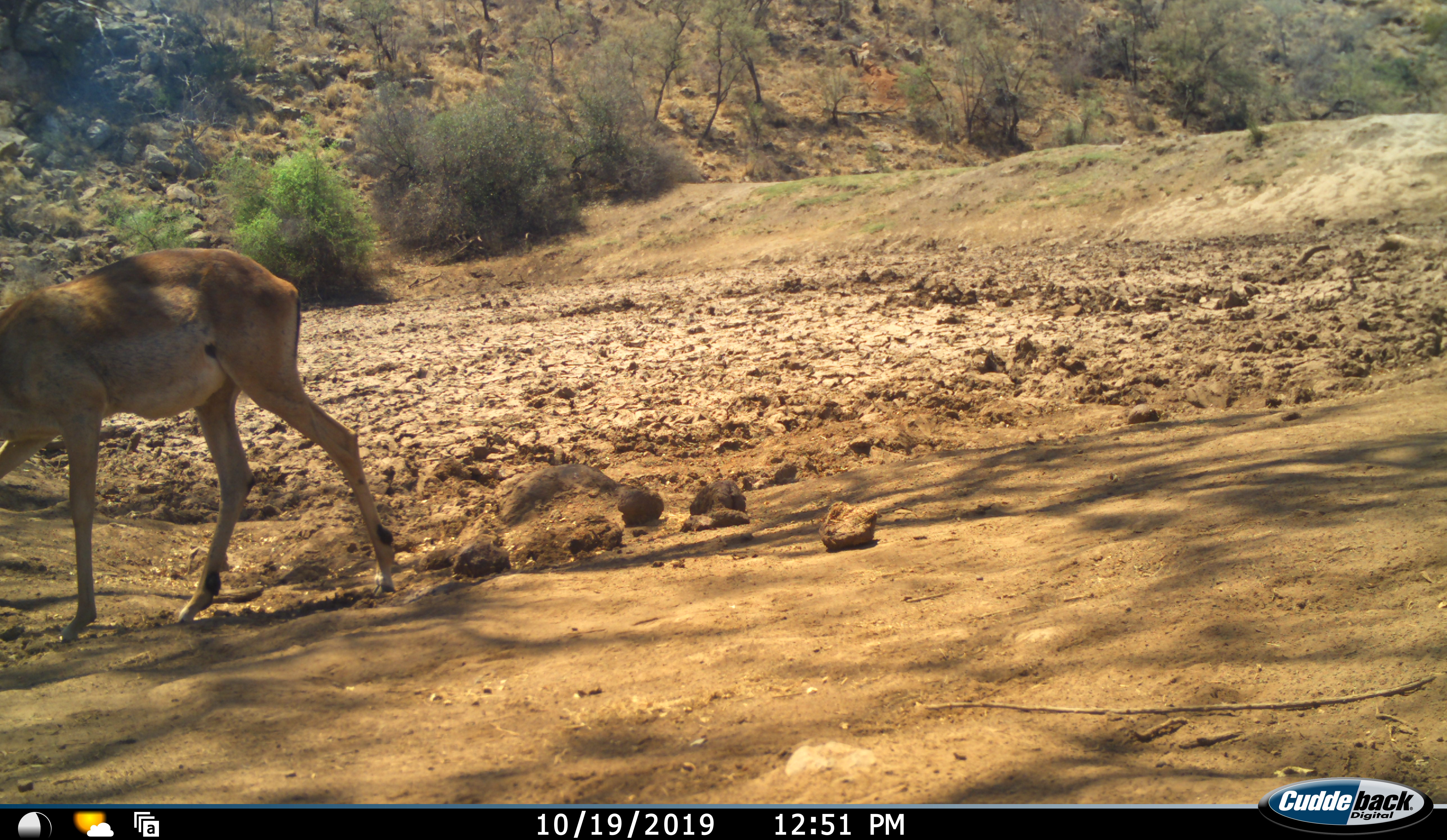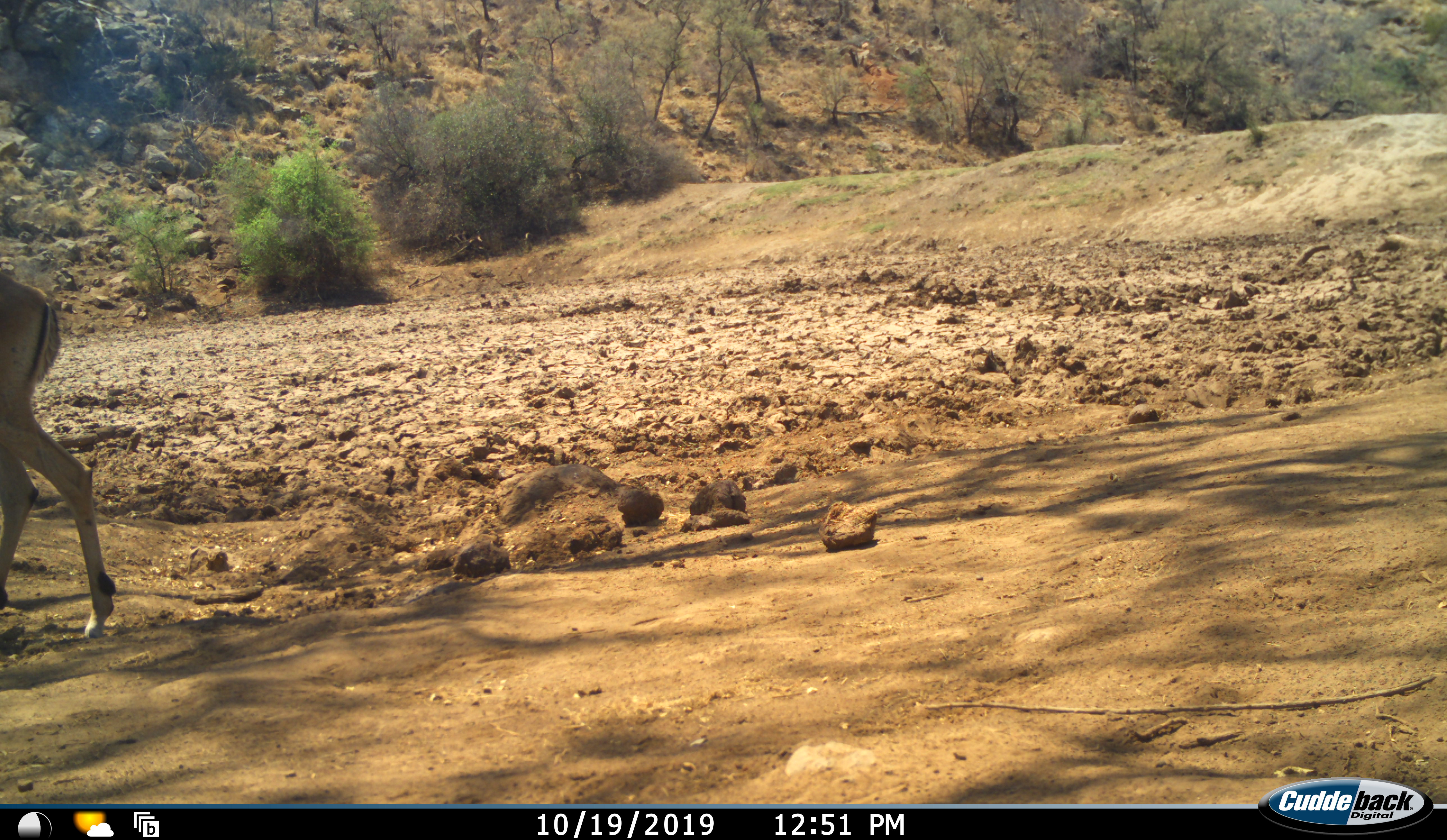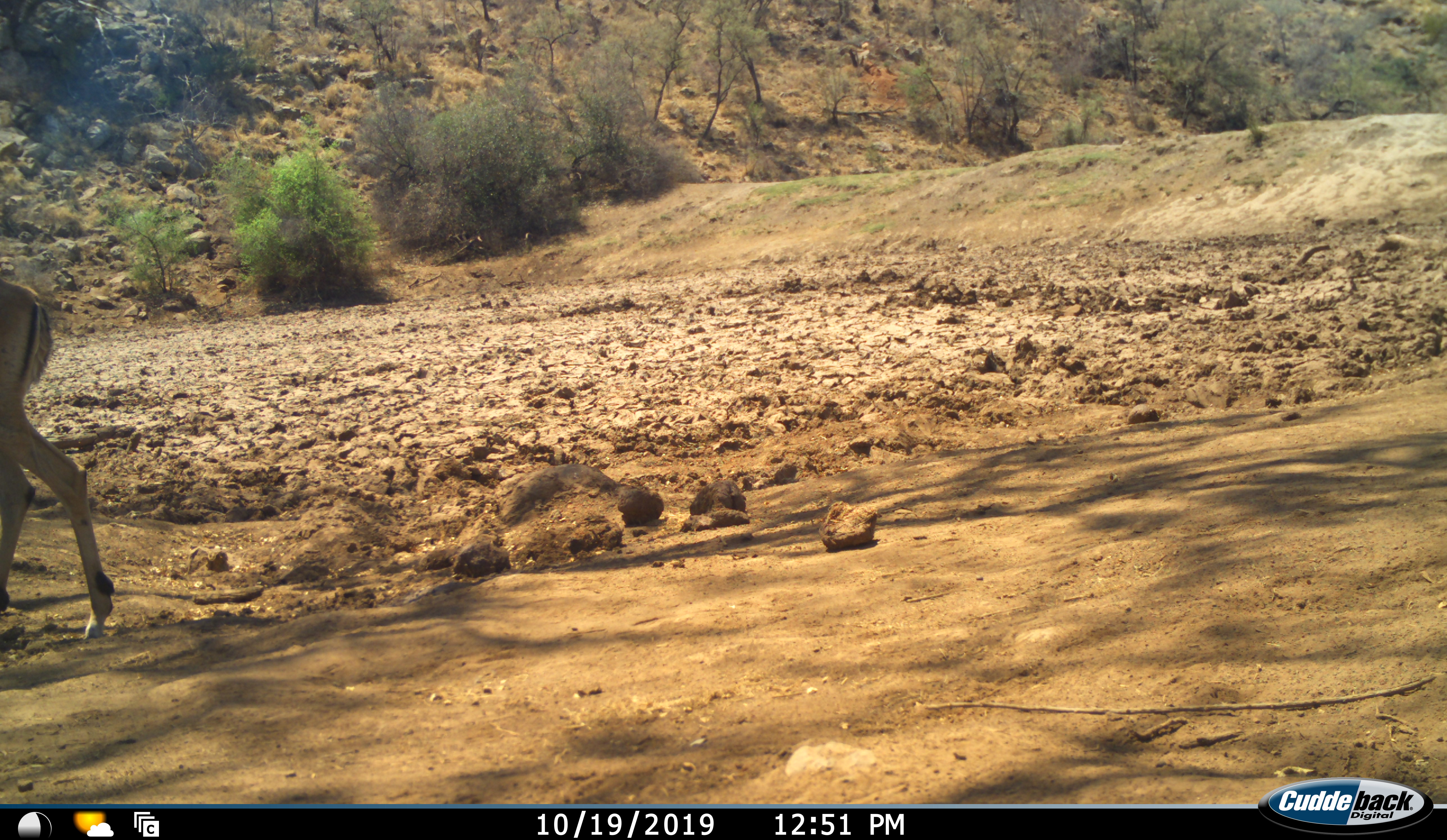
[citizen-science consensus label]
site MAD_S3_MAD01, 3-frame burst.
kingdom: Animalia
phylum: Chordata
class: Mammalia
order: Artiodactyla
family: Bovidae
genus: Aepyceros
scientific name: Aepyceros melampus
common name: impala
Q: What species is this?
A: Impala (Aepyceros melampus).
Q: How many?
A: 1.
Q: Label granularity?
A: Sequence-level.